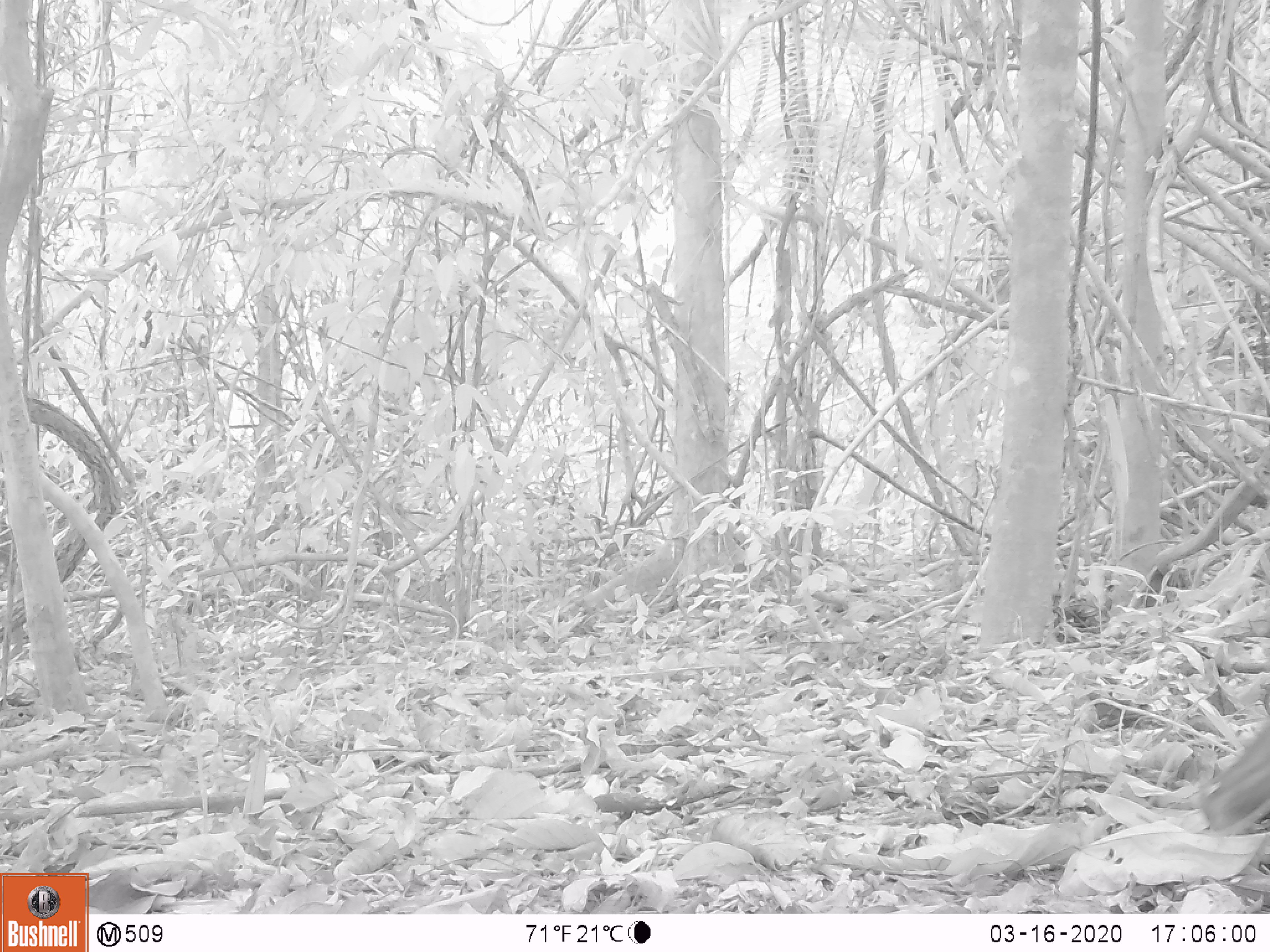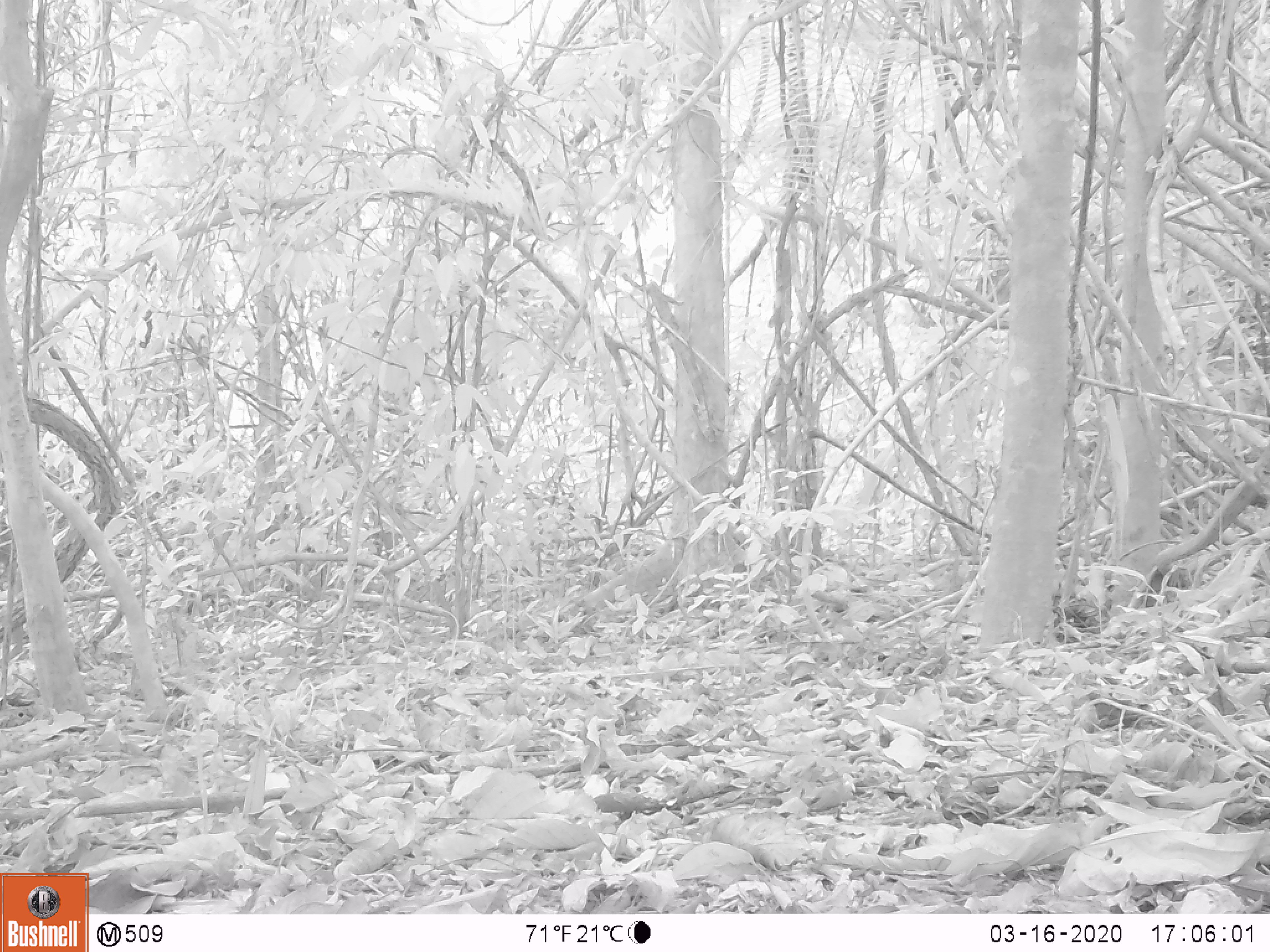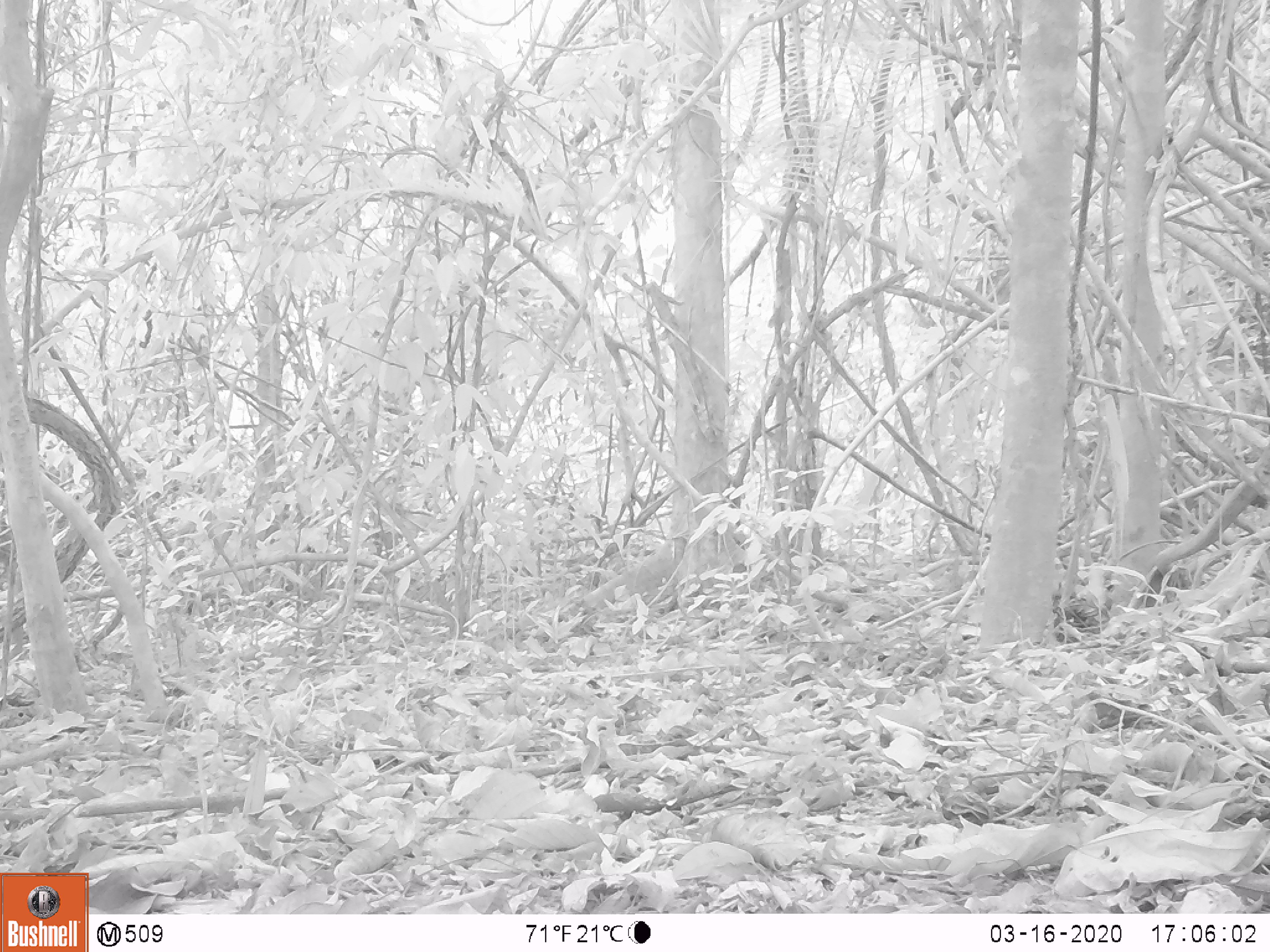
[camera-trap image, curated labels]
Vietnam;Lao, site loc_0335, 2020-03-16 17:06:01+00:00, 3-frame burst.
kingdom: Animalia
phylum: Chordata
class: Mammalia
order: Primates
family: Cercopithecidae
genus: Macaca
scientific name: Macaca arctoides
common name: stump-tailed macaque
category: stump tailed macaque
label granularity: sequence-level